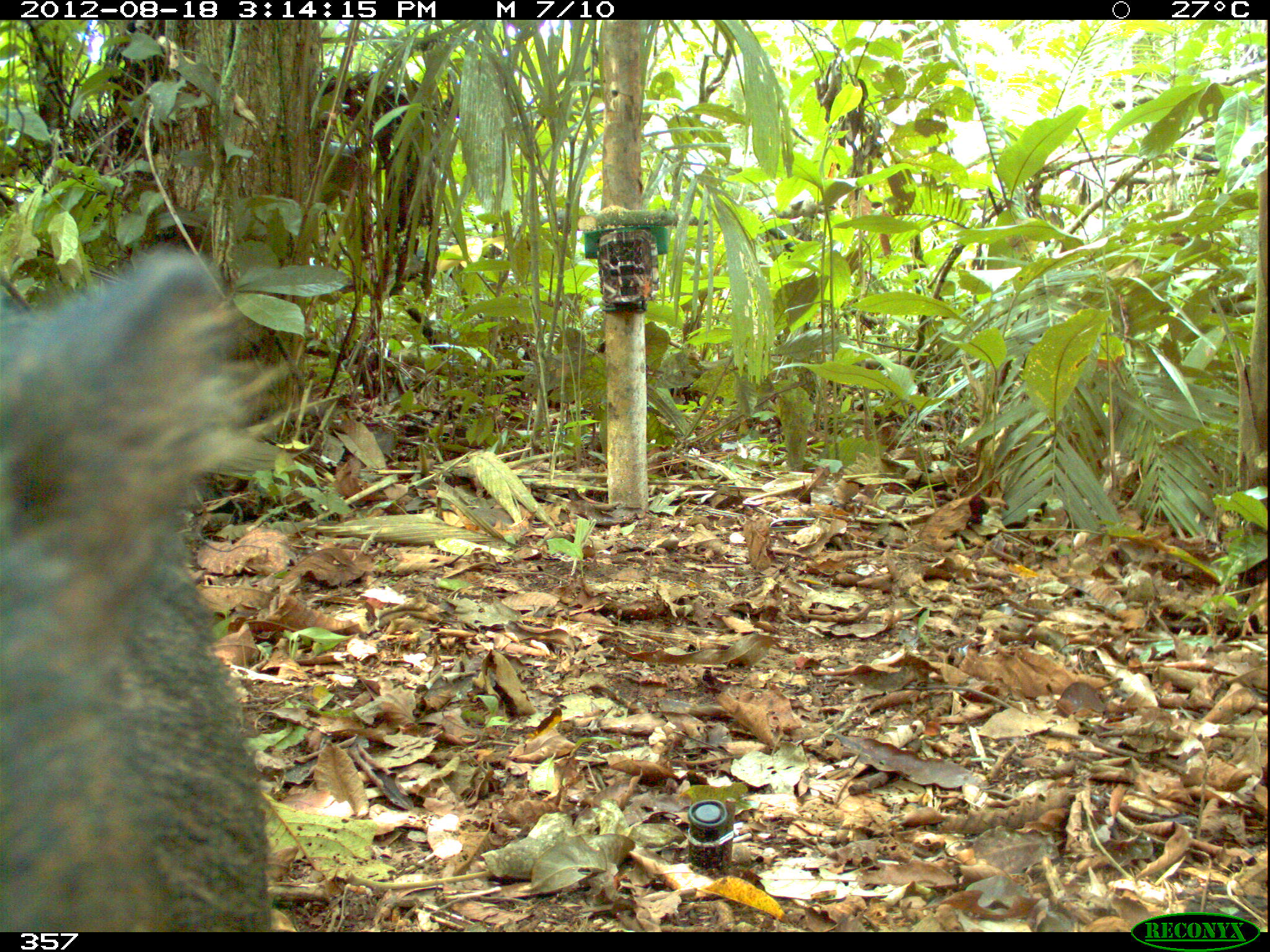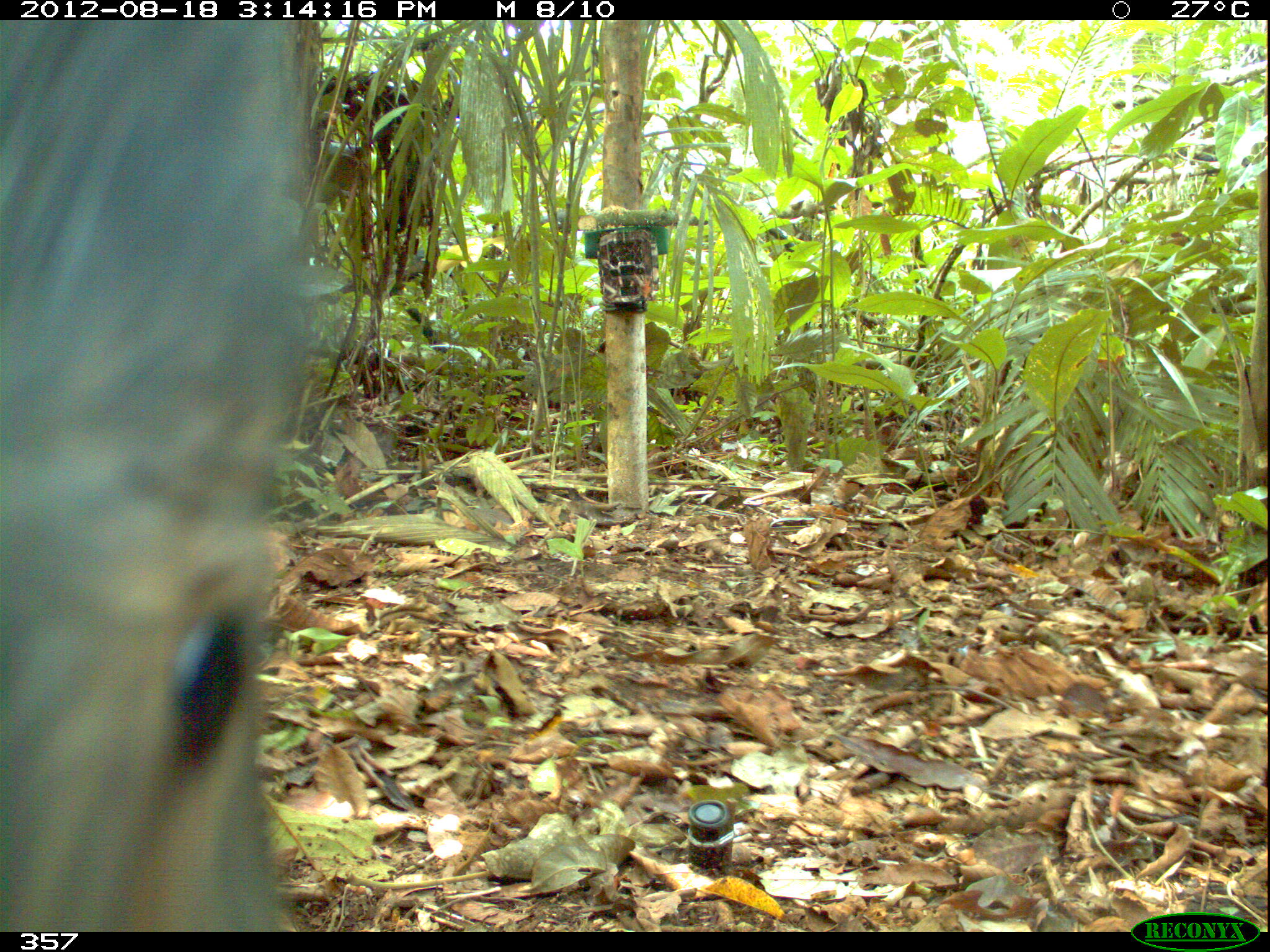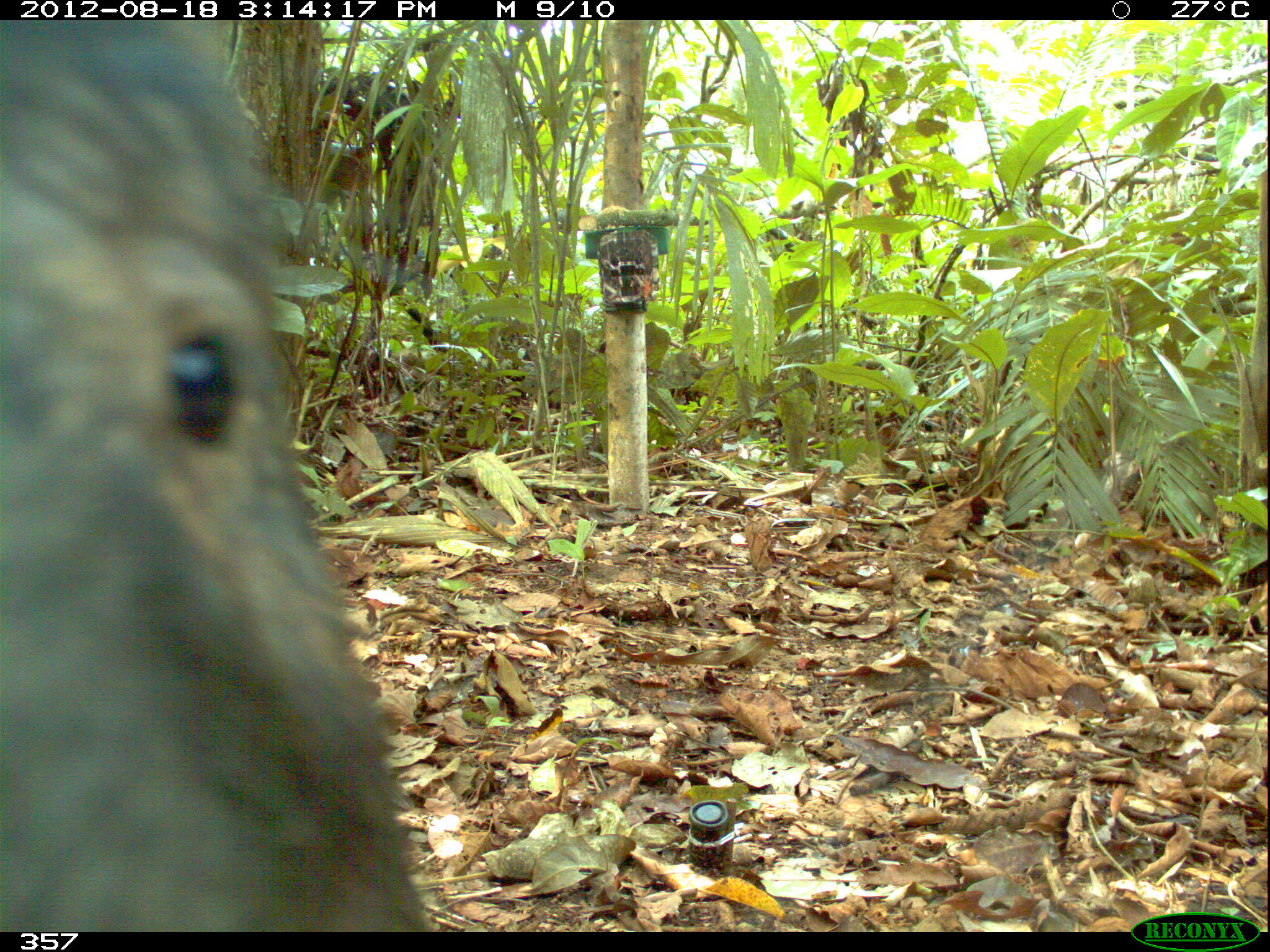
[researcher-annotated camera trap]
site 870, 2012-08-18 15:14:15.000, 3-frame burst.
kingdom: Animalia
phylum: Chordata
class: Mammalia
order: Artiodactyla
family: Tayassuidae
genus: Tayassu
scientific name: Tayassu pecari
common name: white-lipped peccary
Tayassu pecari (white-lipped peccary).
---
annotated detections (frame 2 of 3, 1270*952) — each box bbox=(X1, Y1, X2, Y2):
tayassu pecari: bbox=(0, 20, 326, 932)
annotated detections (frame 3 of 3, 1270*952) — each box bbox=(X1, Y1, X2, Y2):
tayassu pecari: bbox=(0, 19, 426, 932)